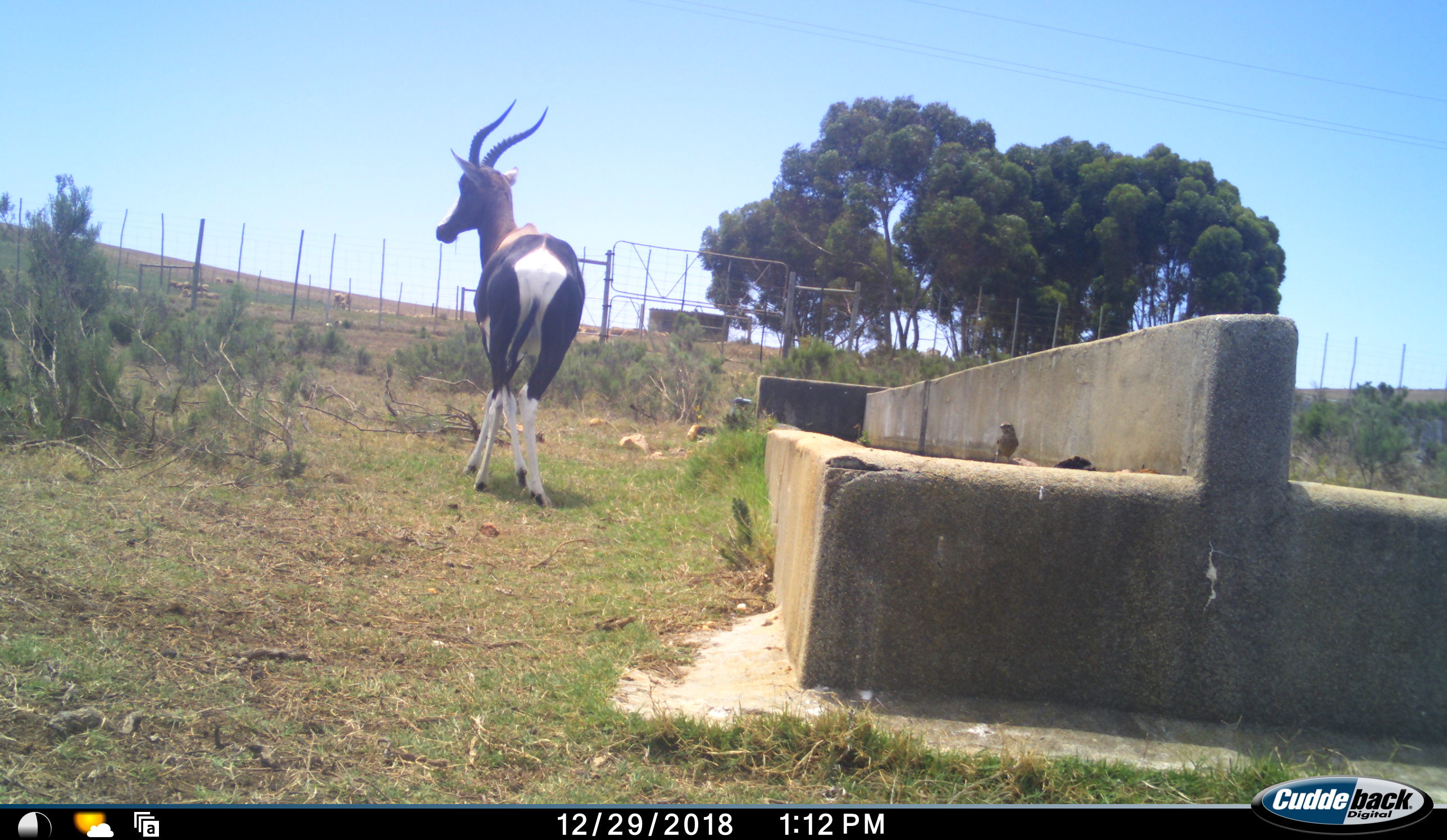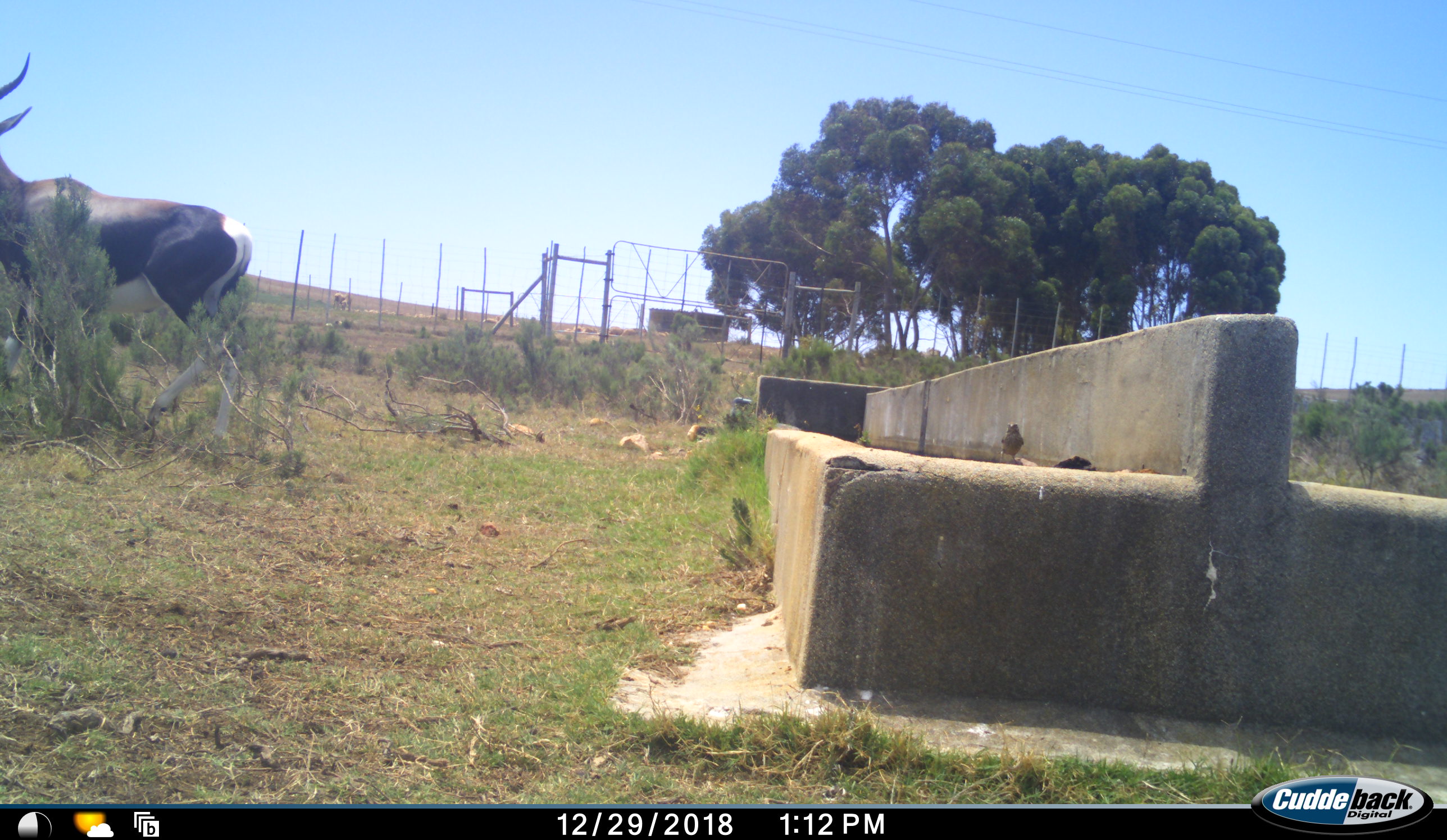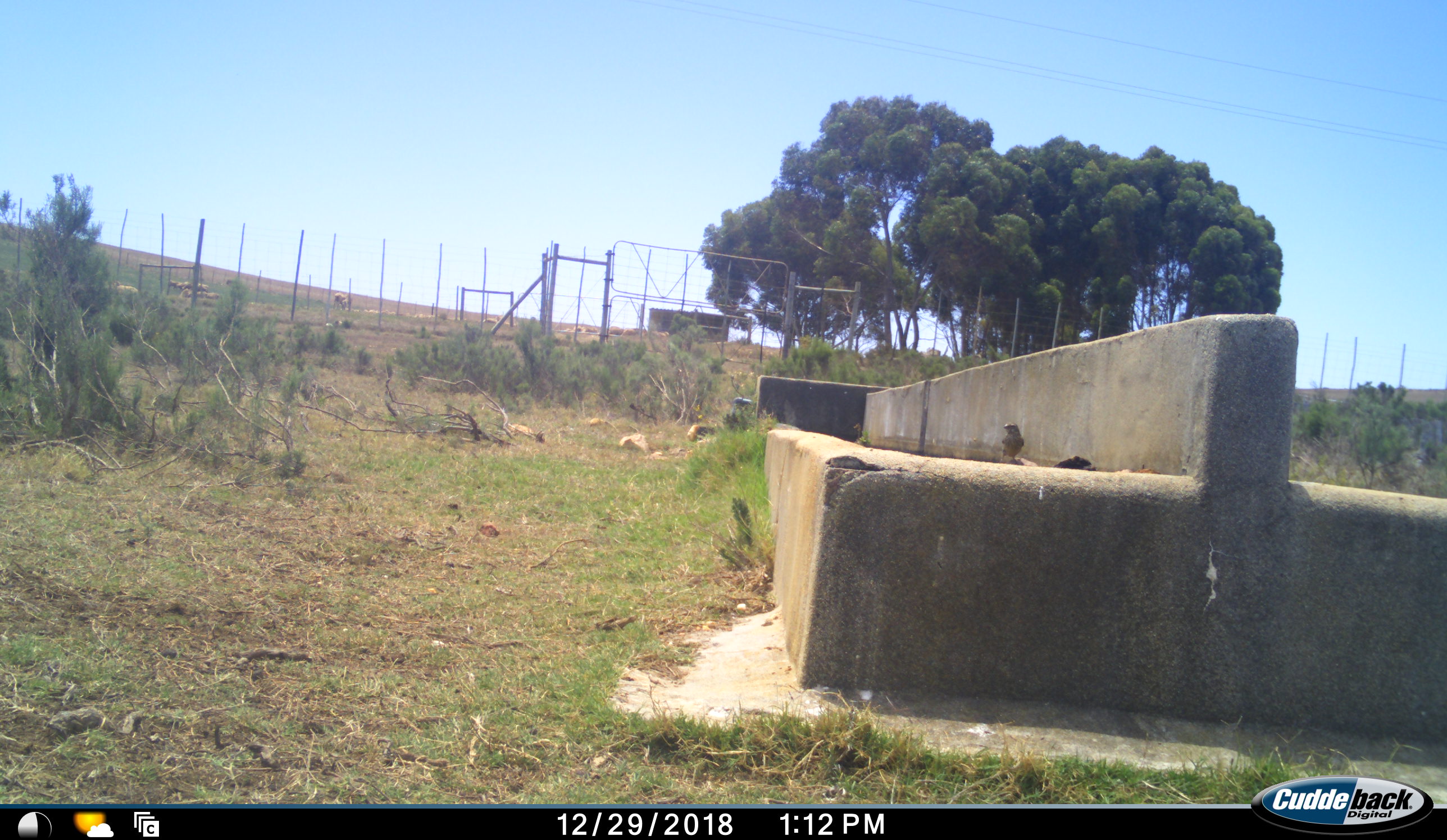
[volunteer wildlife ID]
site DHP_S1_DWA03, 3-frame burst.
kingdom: Animalia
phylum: Chordata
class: Aves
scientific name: Aves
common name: bird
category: birdother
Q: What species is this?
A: Birdother (bird) (Aves).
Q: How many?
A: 1.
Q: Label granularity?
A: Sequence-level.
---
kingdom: Animalia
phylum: Chordata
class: Mammalia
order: Artiodactyla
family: Bovidae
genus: Damaliscus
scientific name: Damaliscus pygargus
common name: bontebok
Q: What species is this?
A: Bontebok (Damaliscus pygargus).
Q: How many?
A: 1.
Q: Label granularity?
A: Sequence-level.